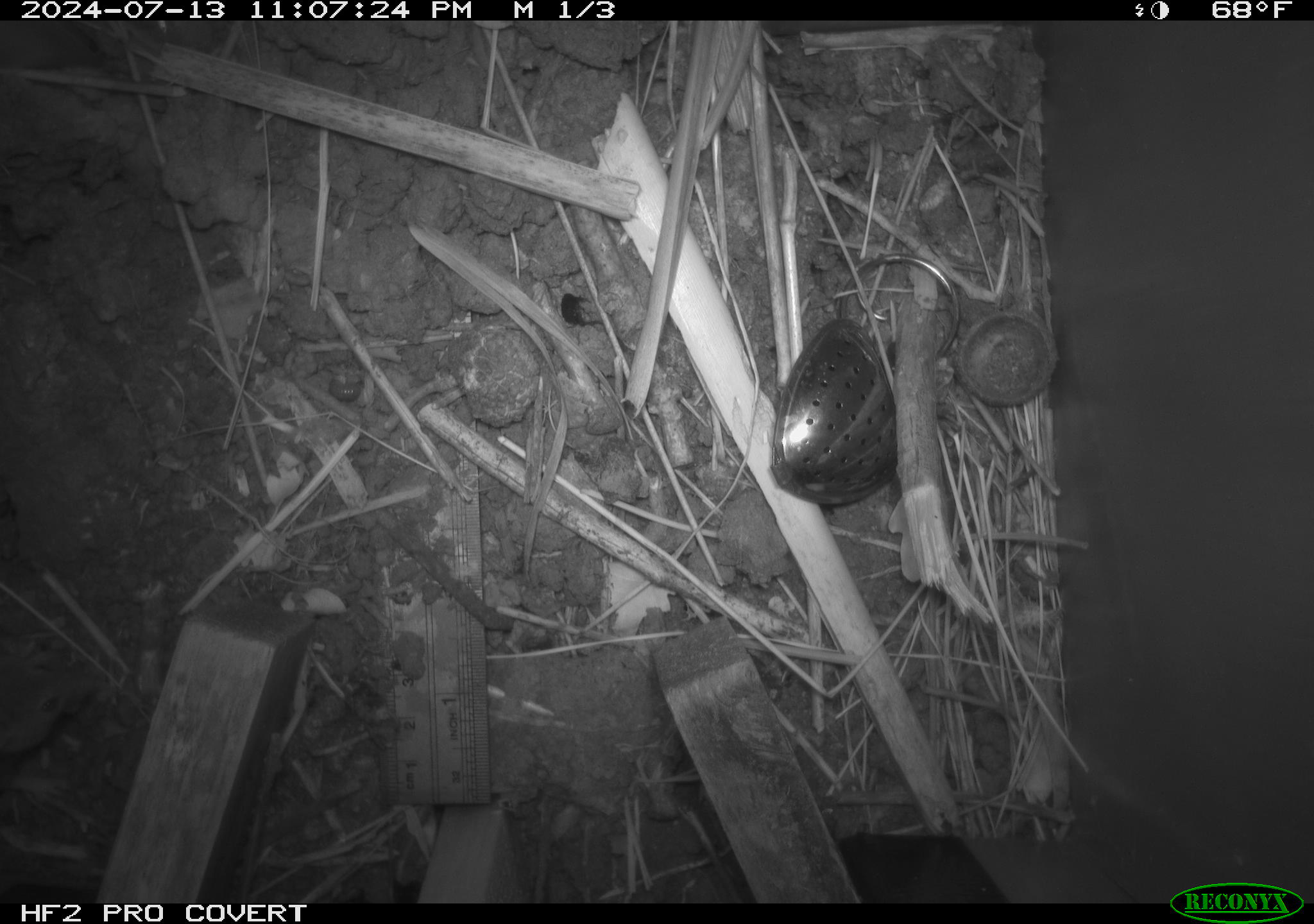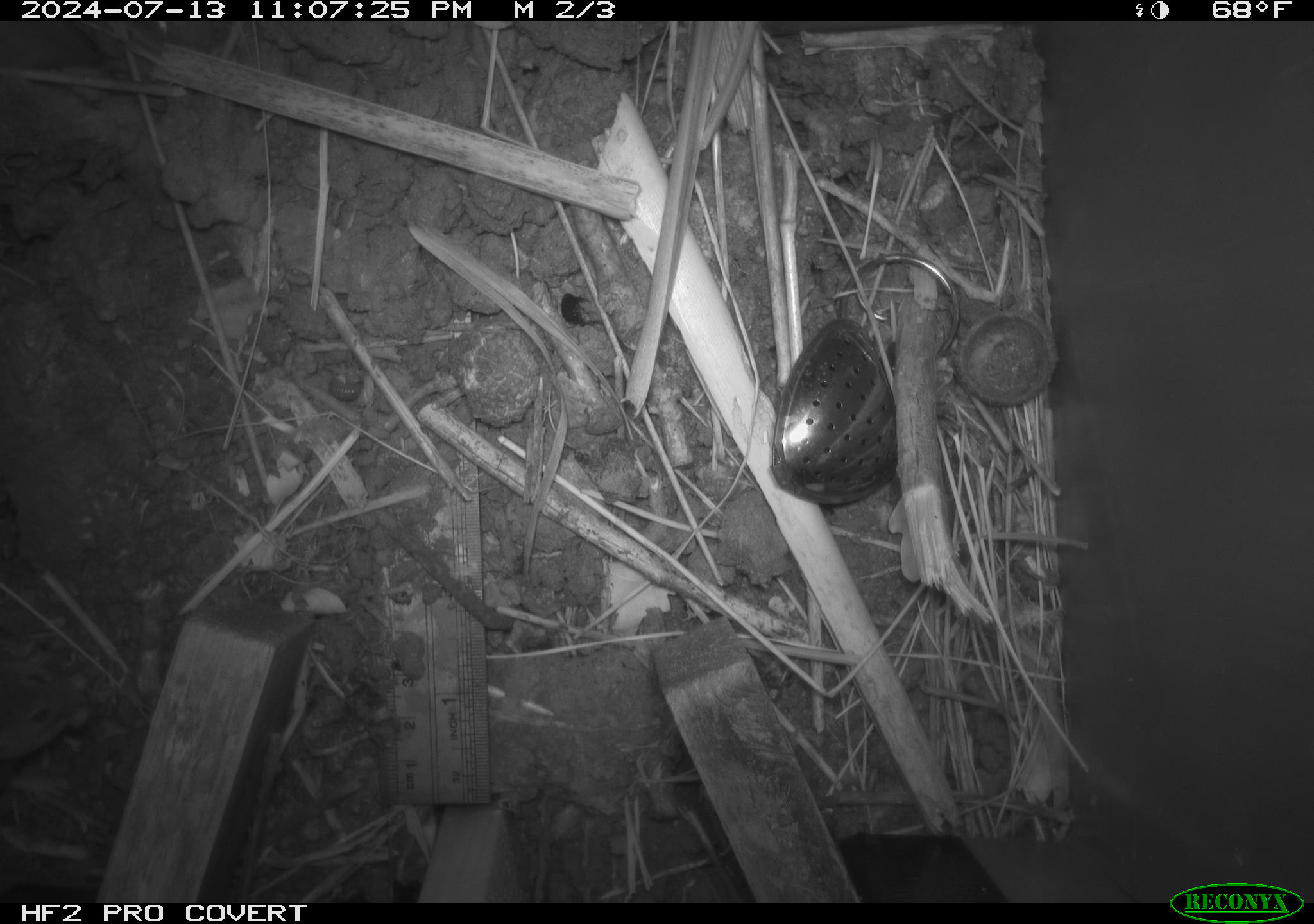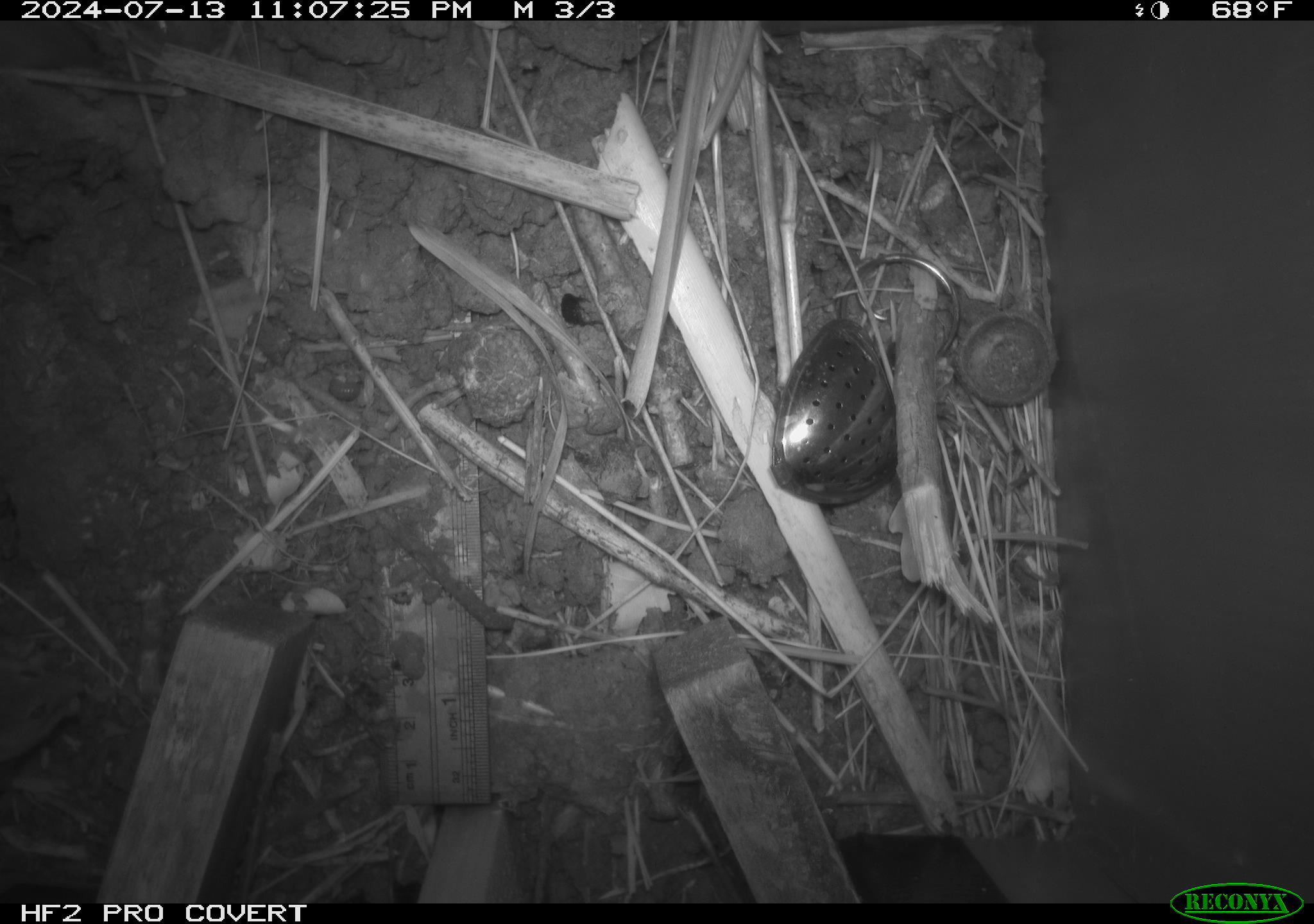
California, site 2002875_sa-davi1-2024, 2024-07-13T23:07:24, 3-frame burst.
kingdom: Animalia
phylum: Chordata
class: Mammalia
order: Rodentia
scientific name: Rodentia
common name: mouse species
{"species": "mouse species (Rodentia)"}